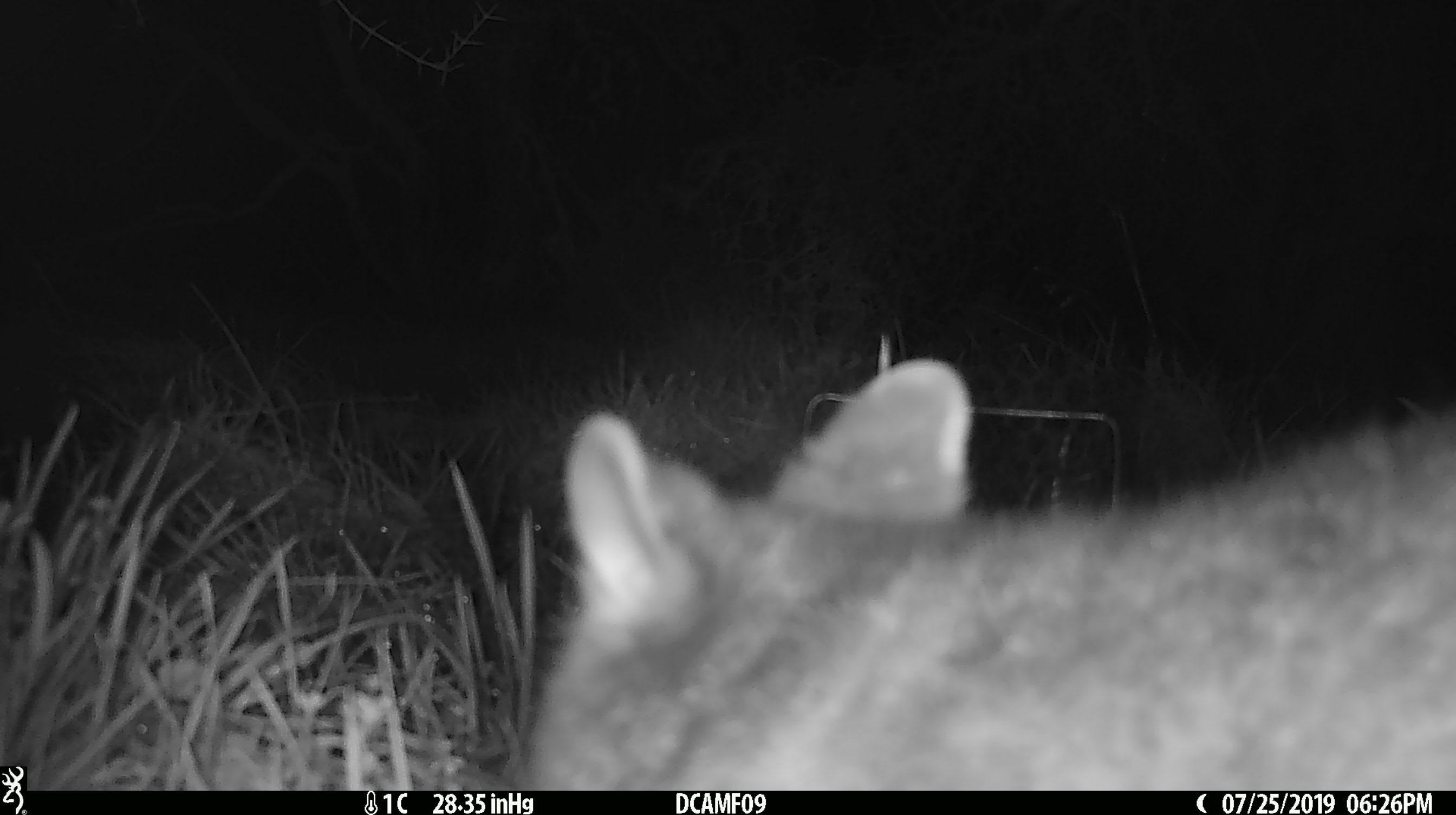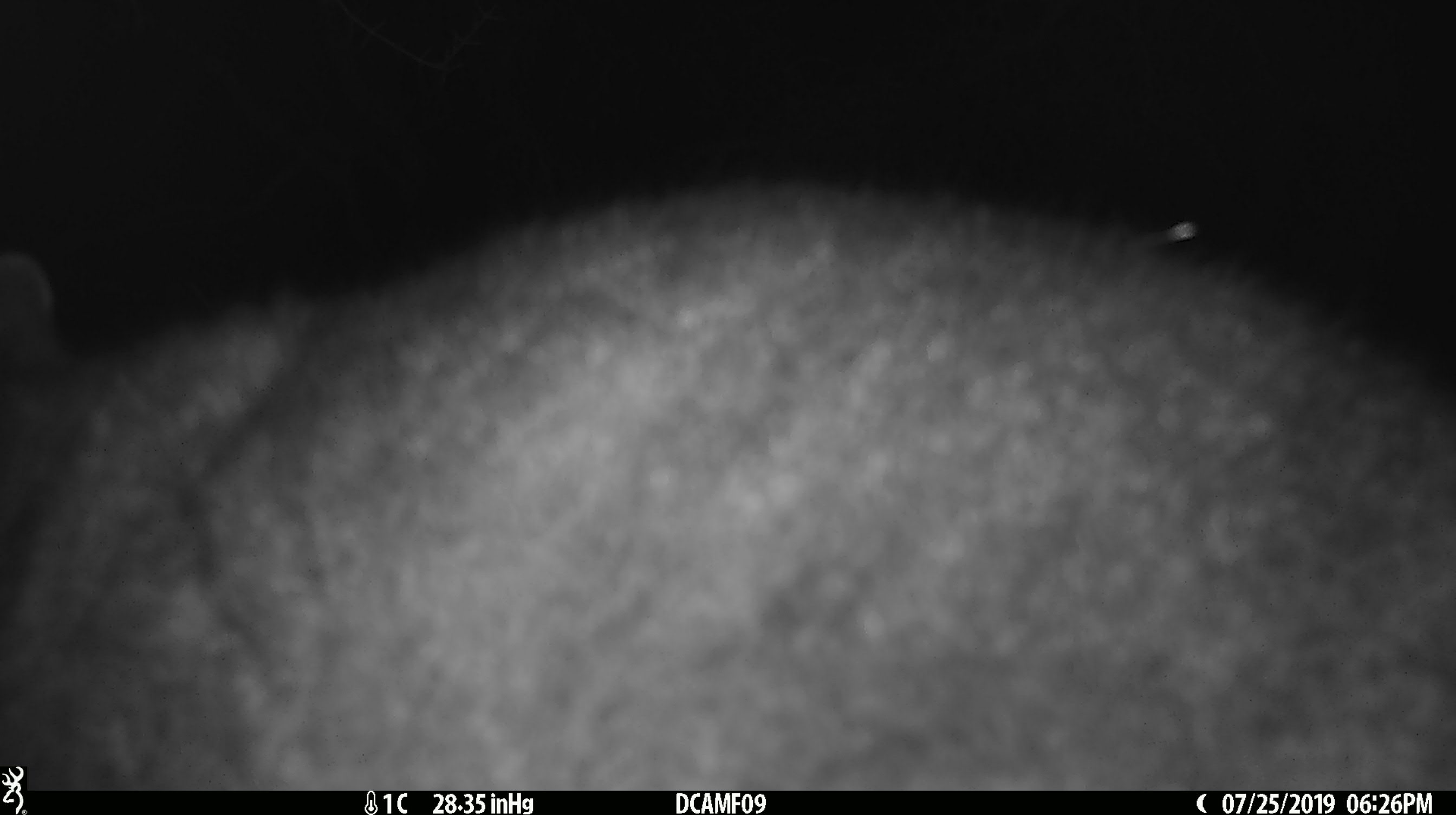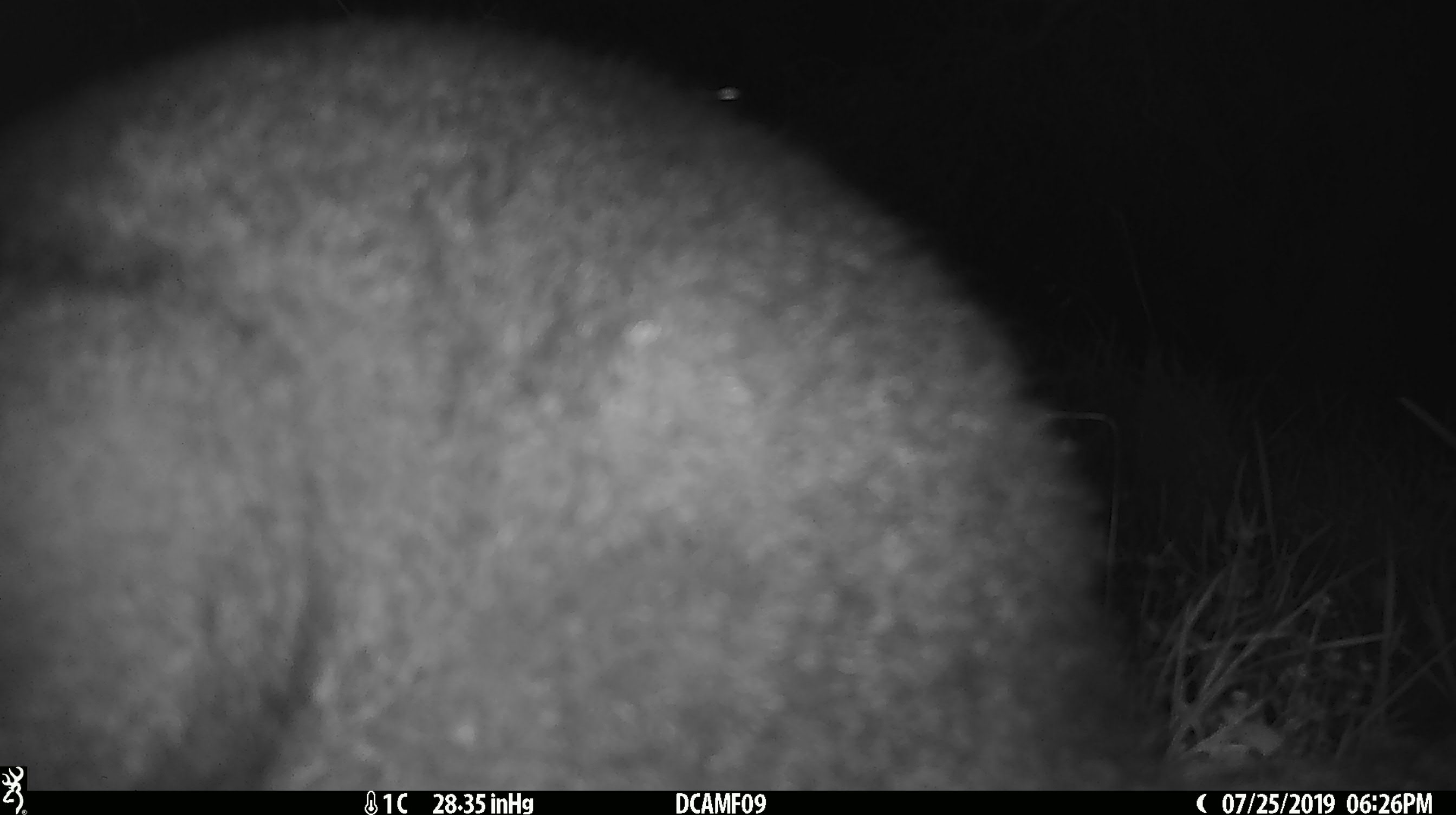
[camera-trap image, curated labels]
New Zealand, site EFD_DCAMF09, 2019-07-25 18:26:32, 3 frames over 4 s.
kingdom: Animalia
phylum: Chordata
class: Mammalia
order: Diprotodontia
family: Phalangeridae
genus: Trichosurus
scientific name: Trichosurus vulpecula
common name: common brushtail possum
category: possum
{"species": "possum (common brushtail possum) (Trichosurus vulpecula)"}